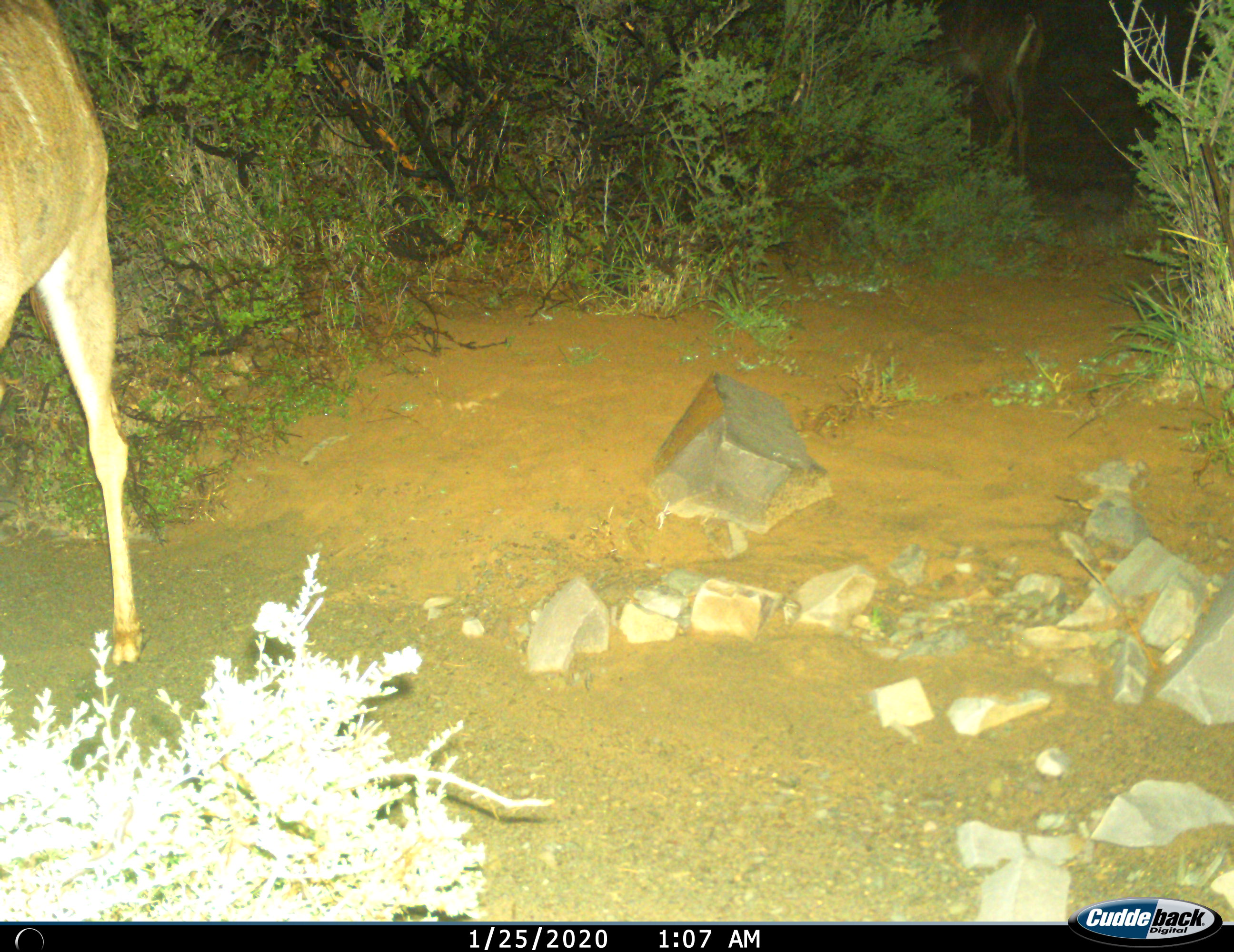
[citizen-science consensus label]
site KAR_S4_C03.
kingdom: Animalia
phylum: Chordata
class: Mammalia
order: Artiodactyla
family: Bovidae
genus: Tragelaphus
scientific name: Tragelaphus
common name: kudu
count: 1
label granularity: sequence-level